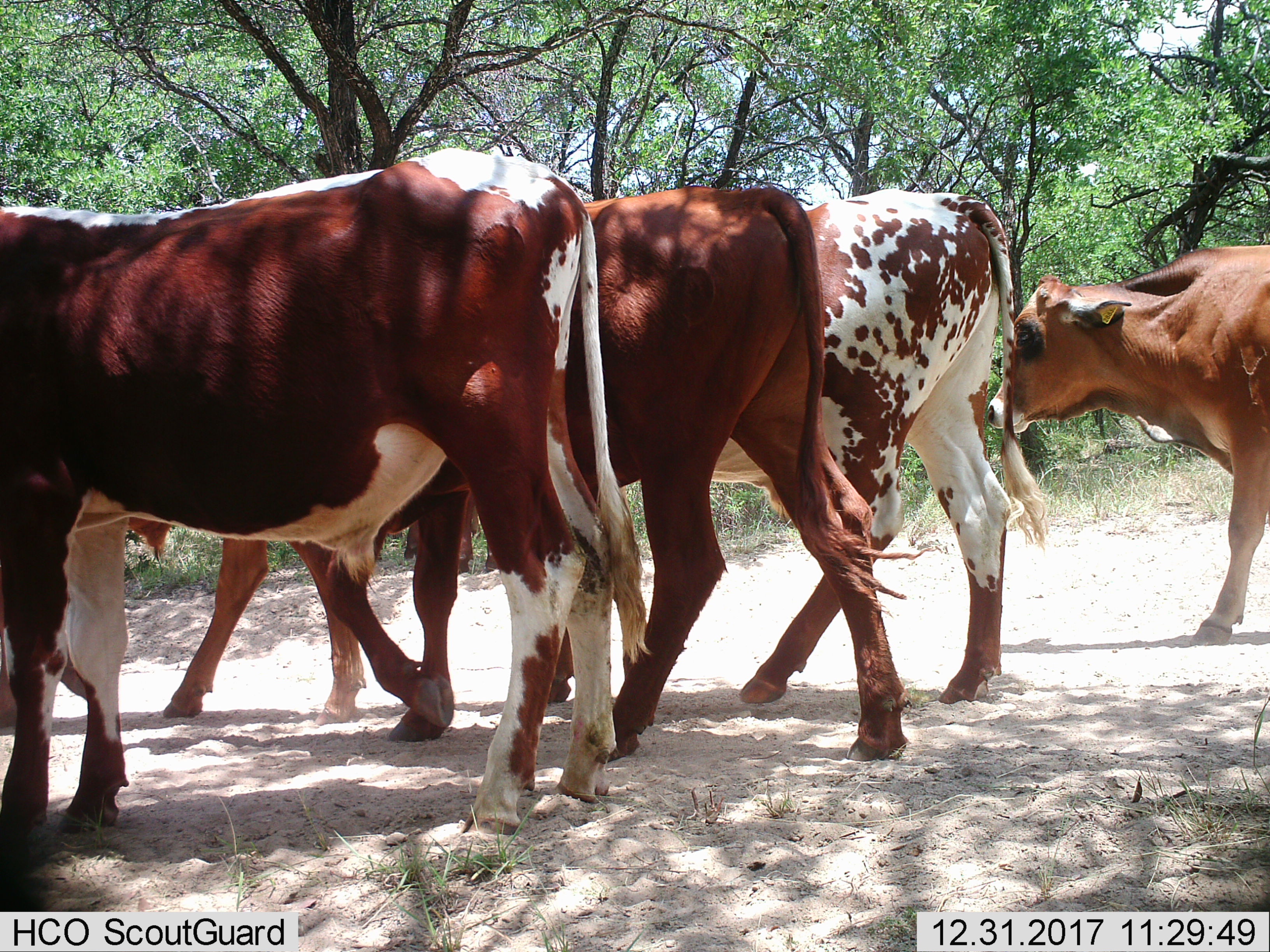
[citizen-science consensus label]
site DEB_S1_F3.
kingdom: Animalia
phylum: Chordata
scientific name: Vertebrata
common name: domestic animal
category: domesticanimal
Domesticanimal (domestic animal) (Vertebrata), count 5. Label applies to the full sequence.